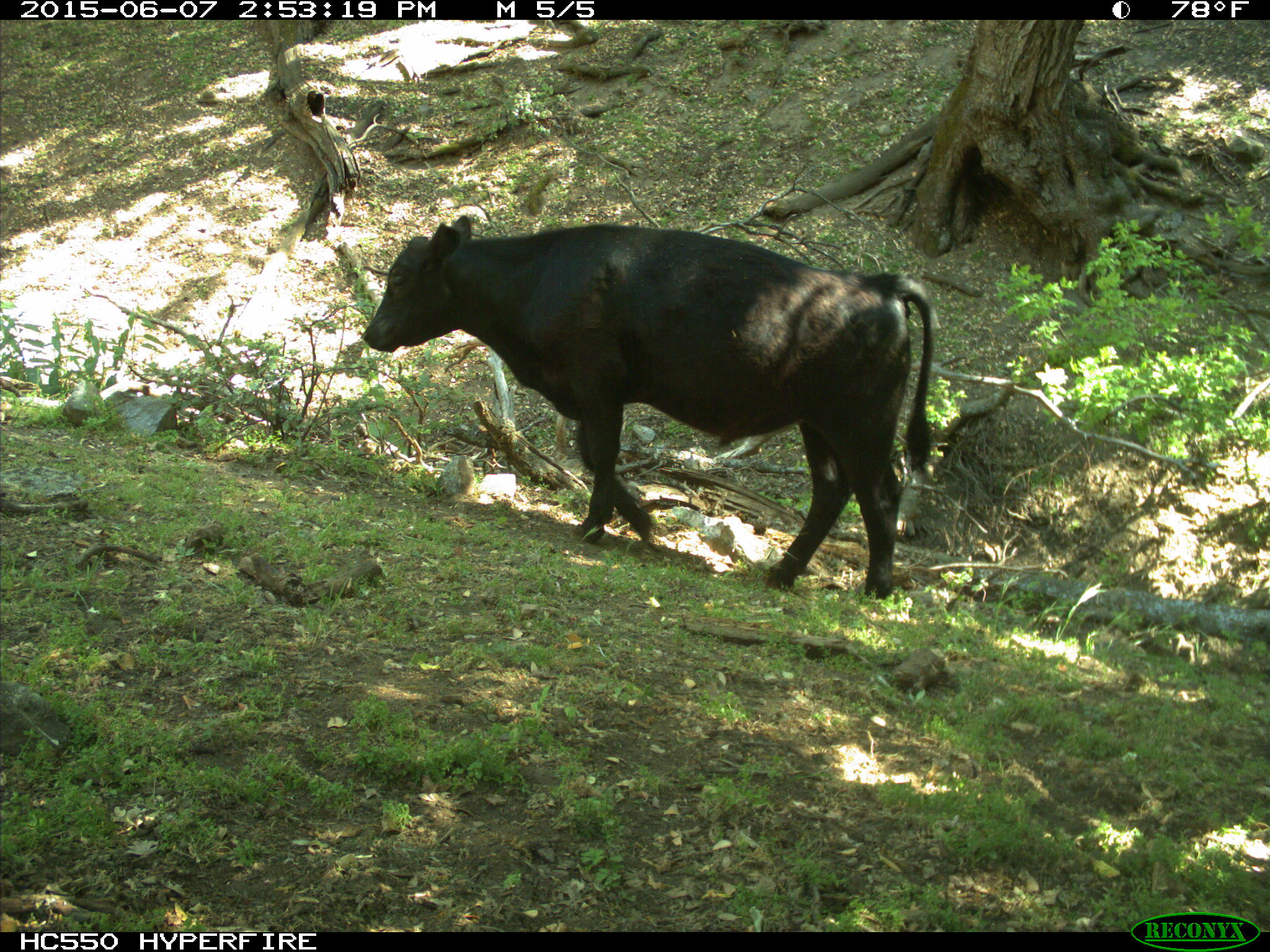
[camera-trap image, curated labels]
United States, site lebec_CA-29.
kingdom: Animalia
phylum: Chordata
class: Mammalia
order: Artiodactyla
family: Bovidae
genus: Bos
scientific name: Bos taurus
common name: domestic cow